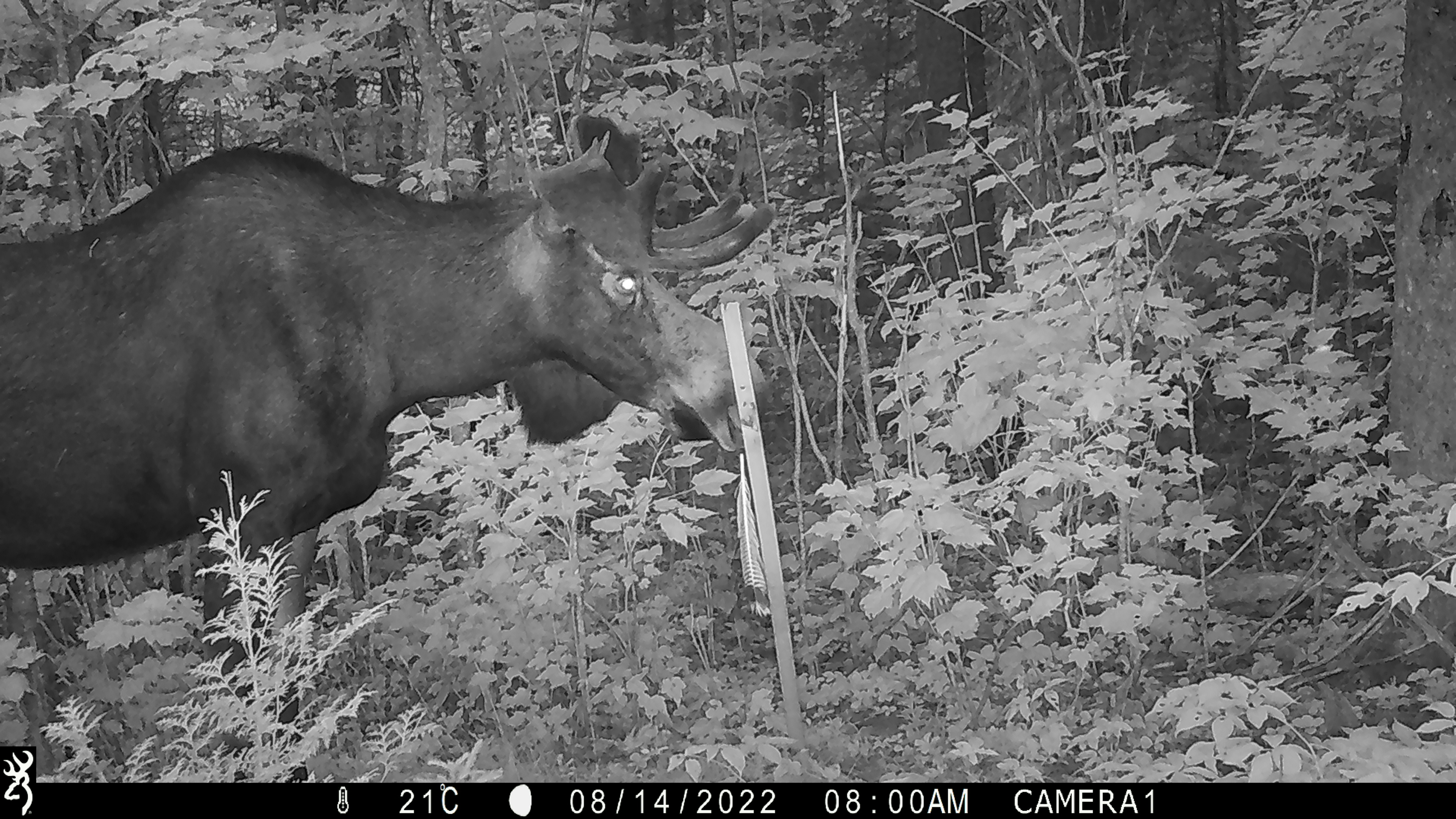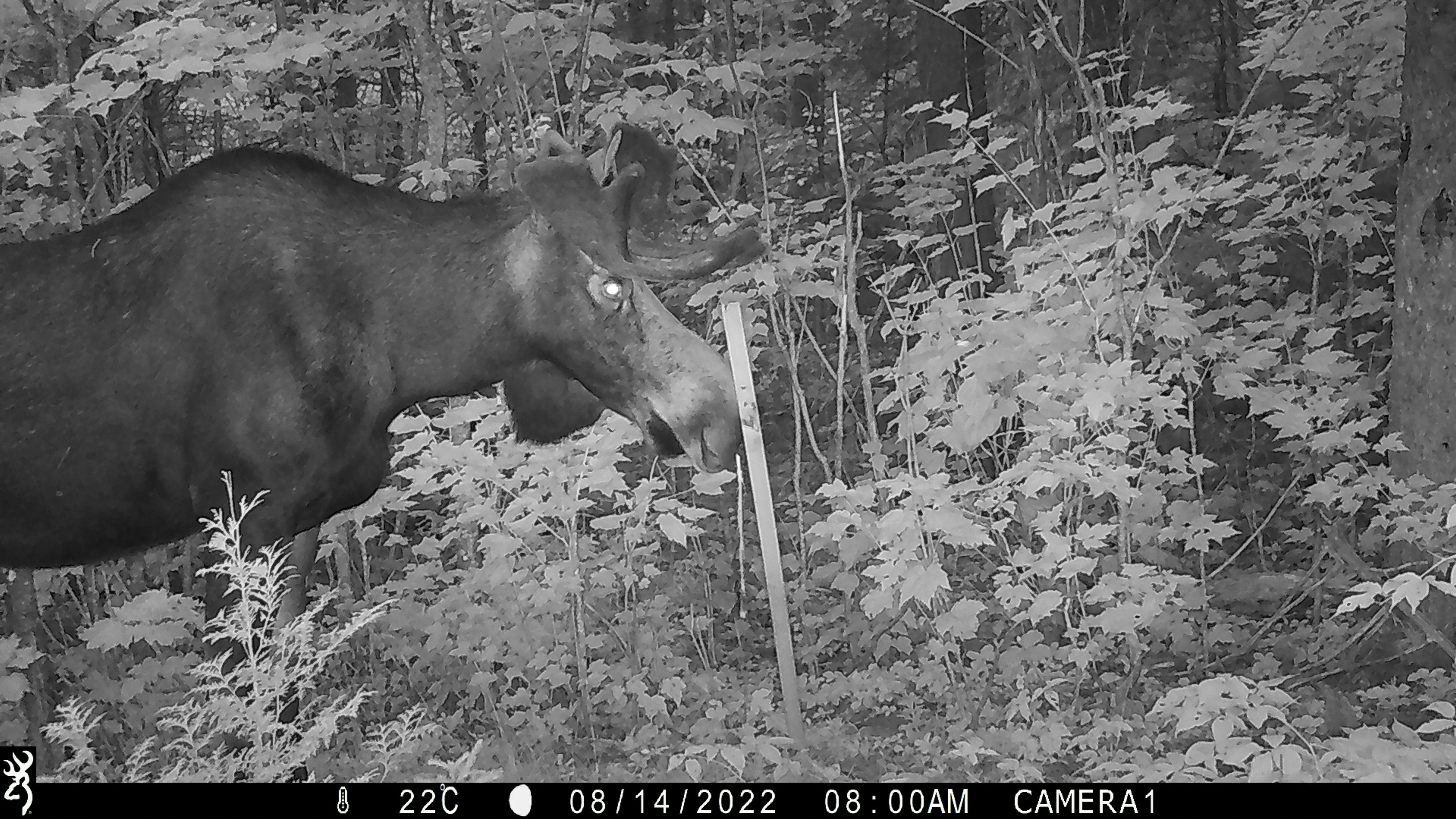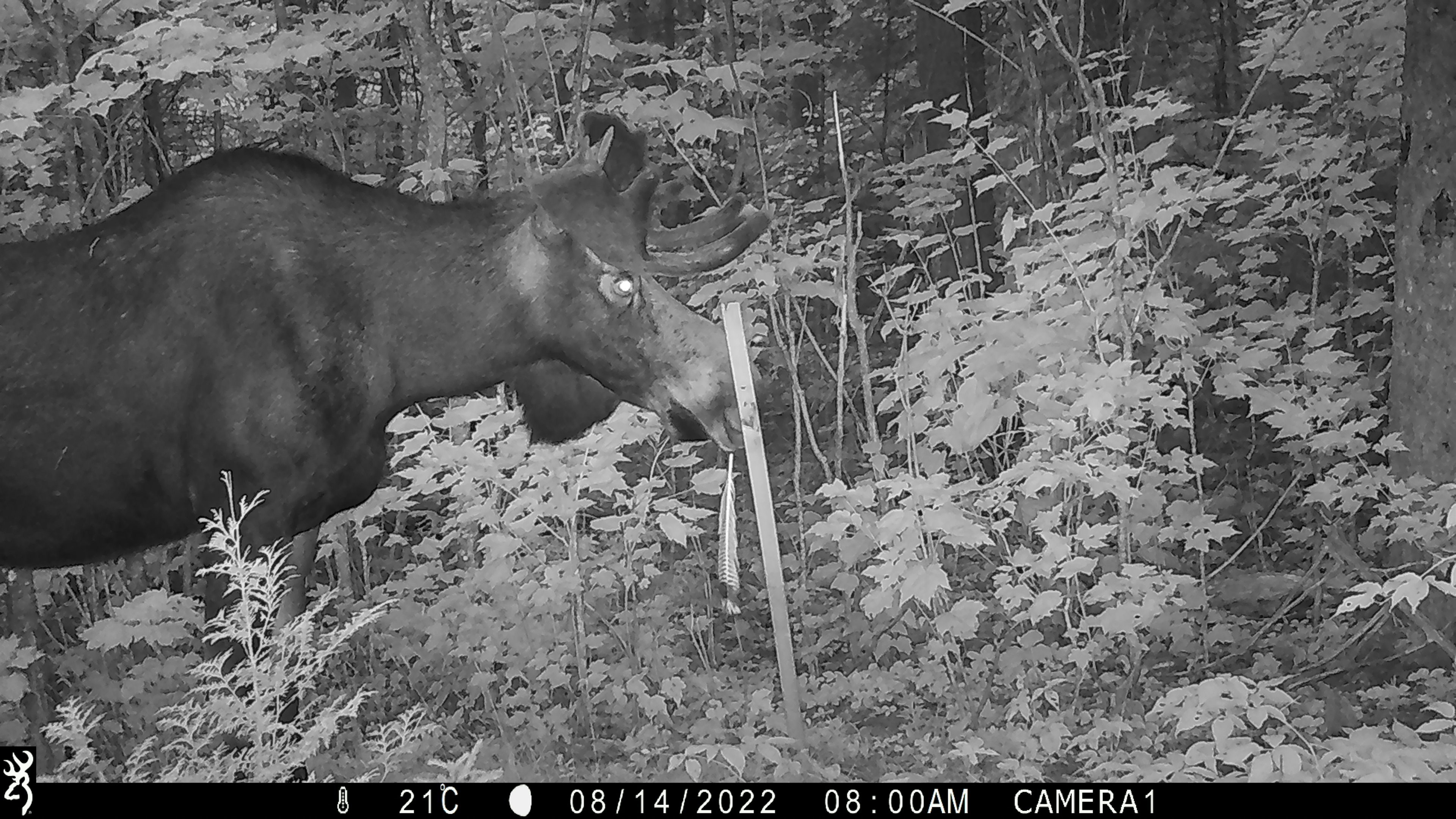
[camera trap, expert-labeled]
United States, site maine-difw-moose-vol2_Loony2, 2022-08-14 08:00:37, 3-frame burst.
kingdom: Animalia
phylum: Chordata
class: Mammalia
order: Artiodactyla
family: Cervidae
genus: Alces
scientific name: Alces alces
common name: moose